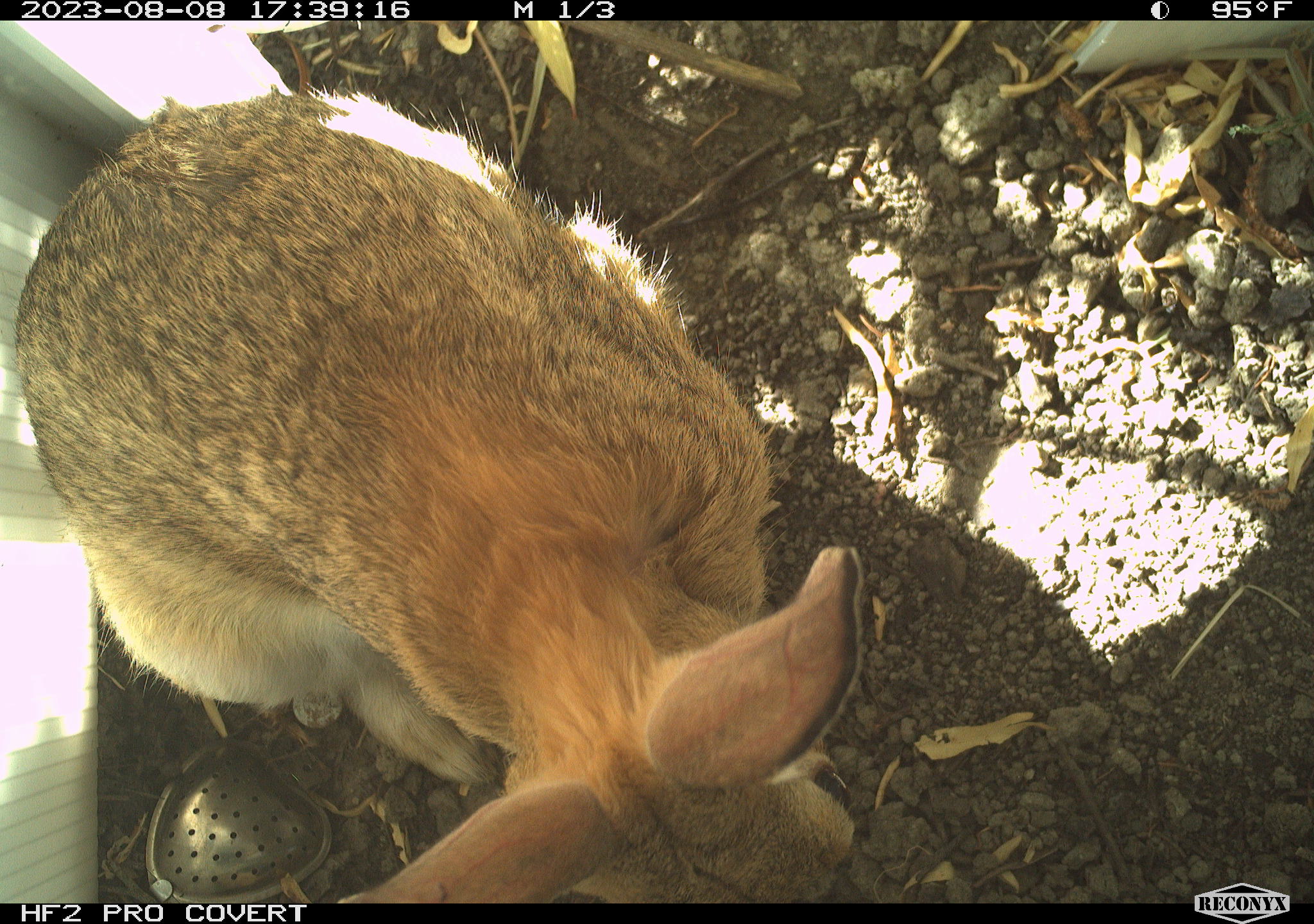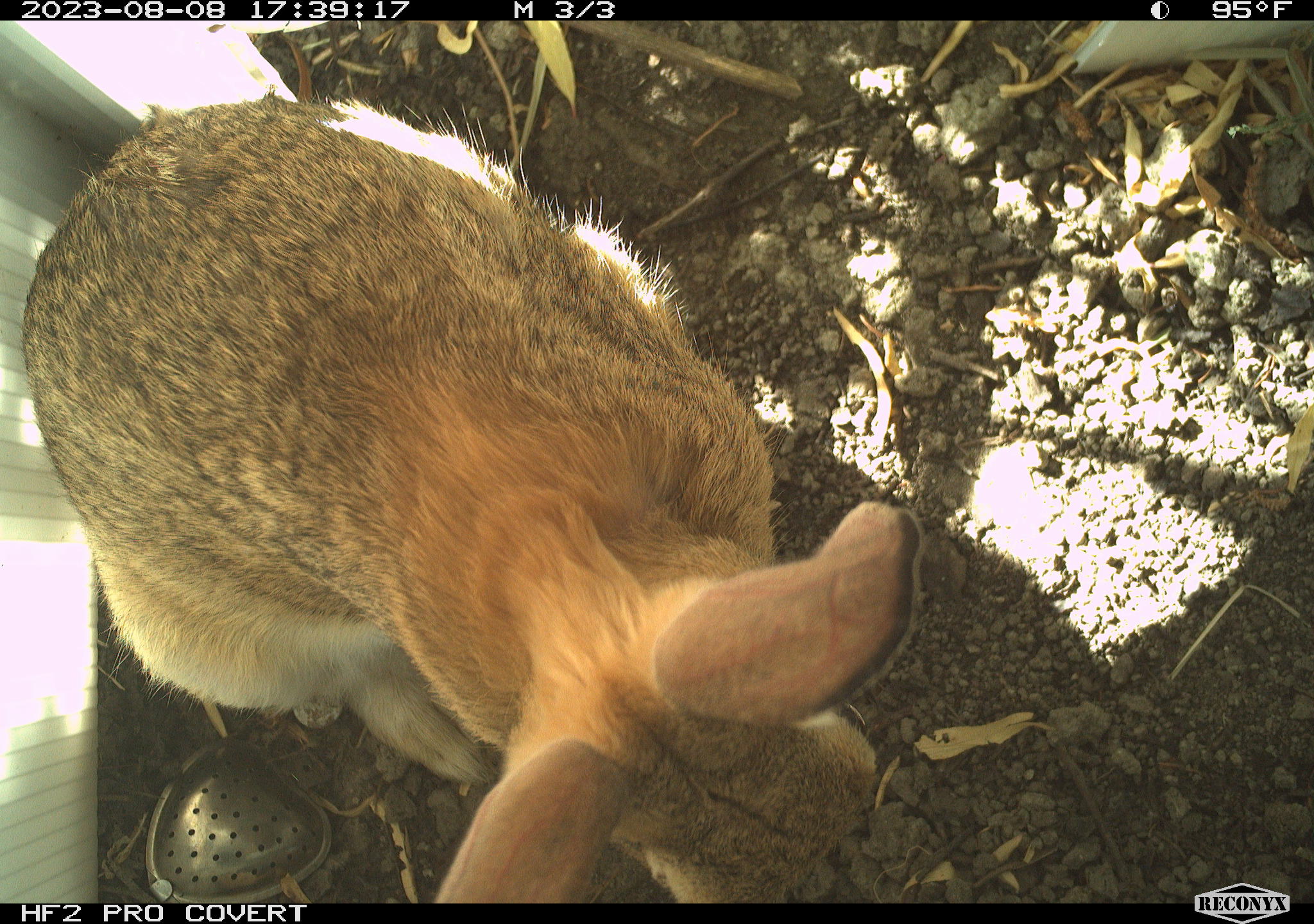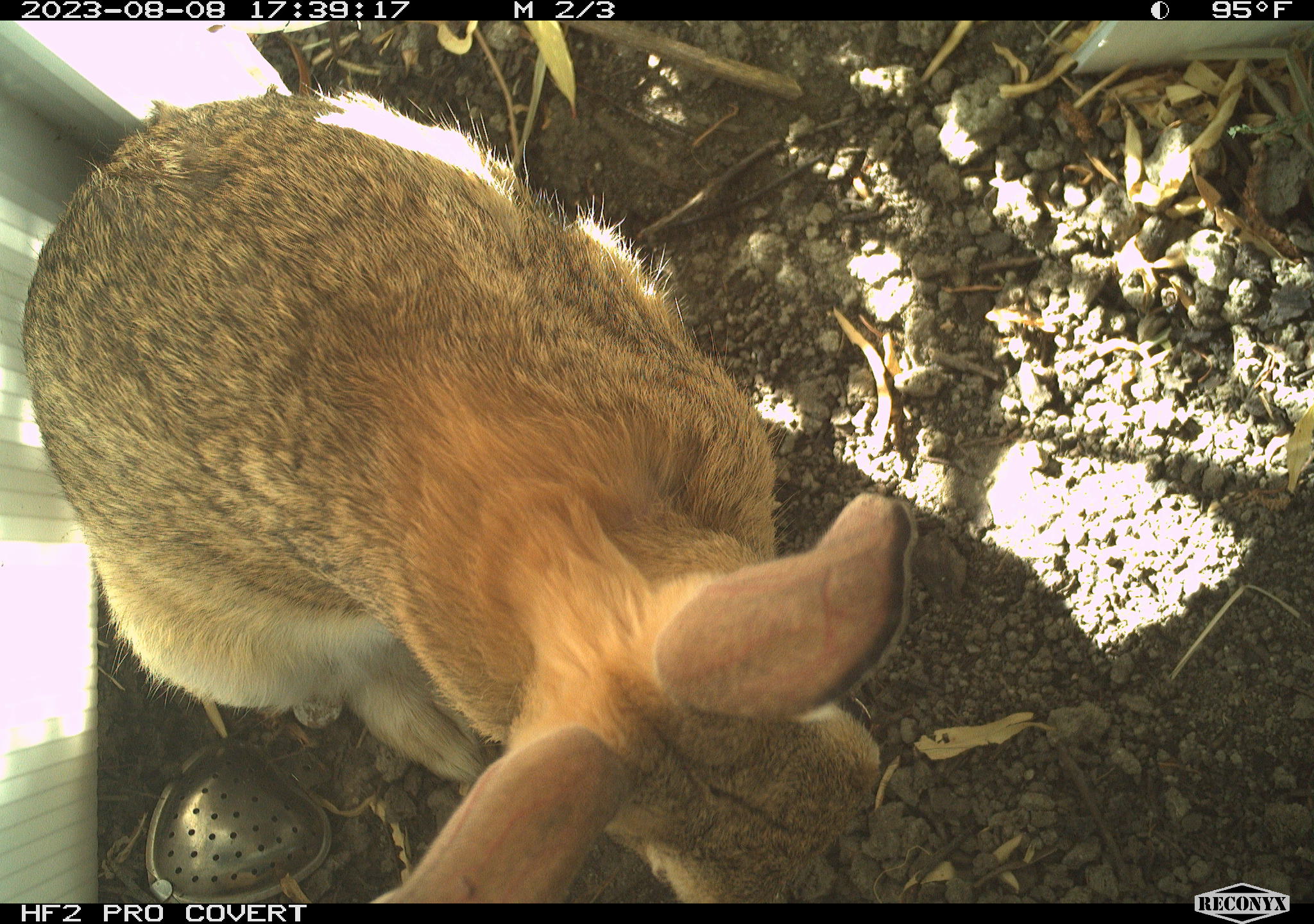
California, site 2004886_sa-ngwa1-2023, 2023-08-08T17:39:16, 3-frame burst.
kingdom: Animalia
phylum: Chordata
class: Mammalia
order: Lagomorpha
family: Leporidae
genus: Sylvilagus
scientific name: Sylvilagus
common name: cottontail rabbits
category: sylvilagus species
Sylvilagus species (cottontail rabbits) (Sylvilagus).